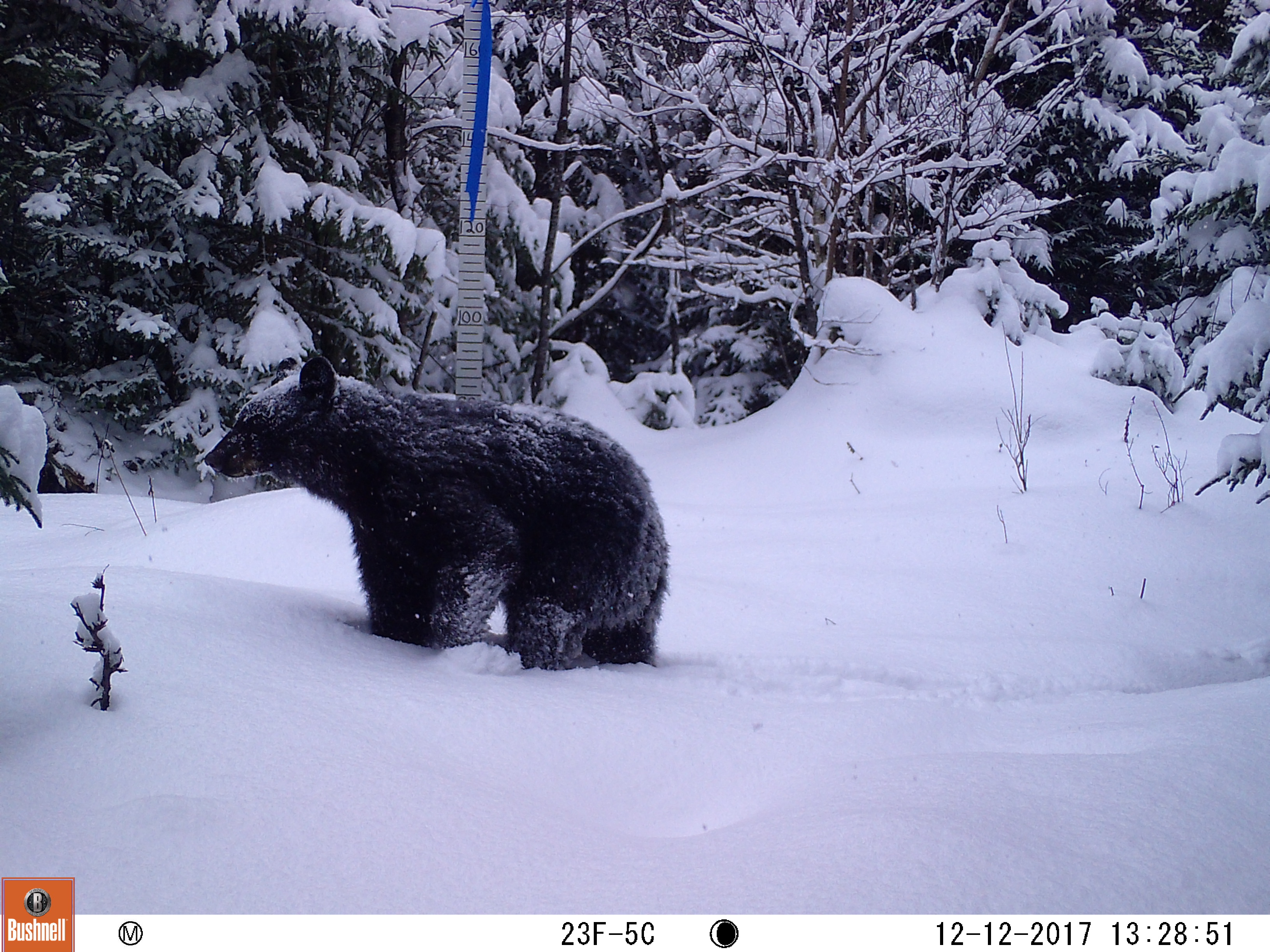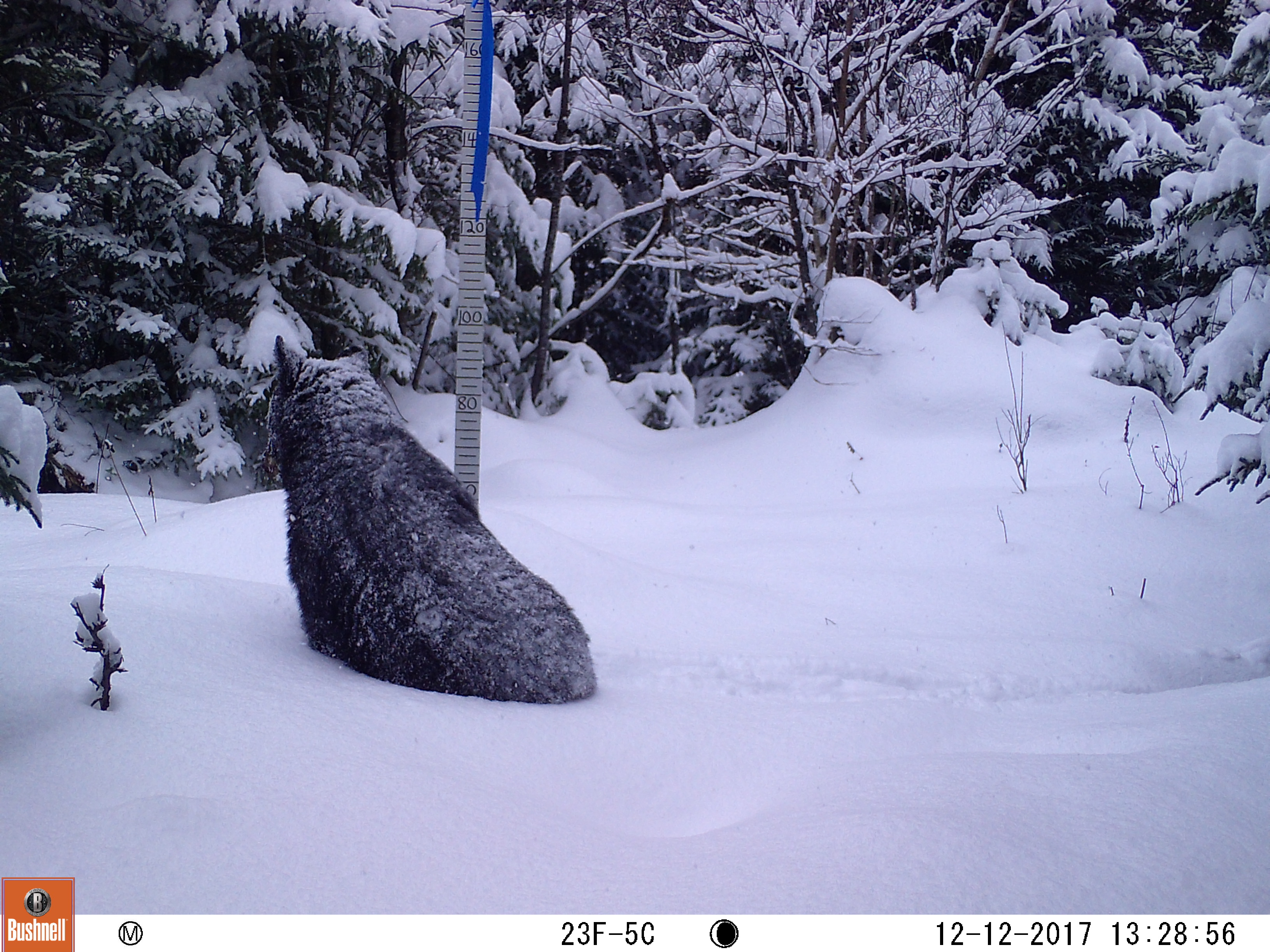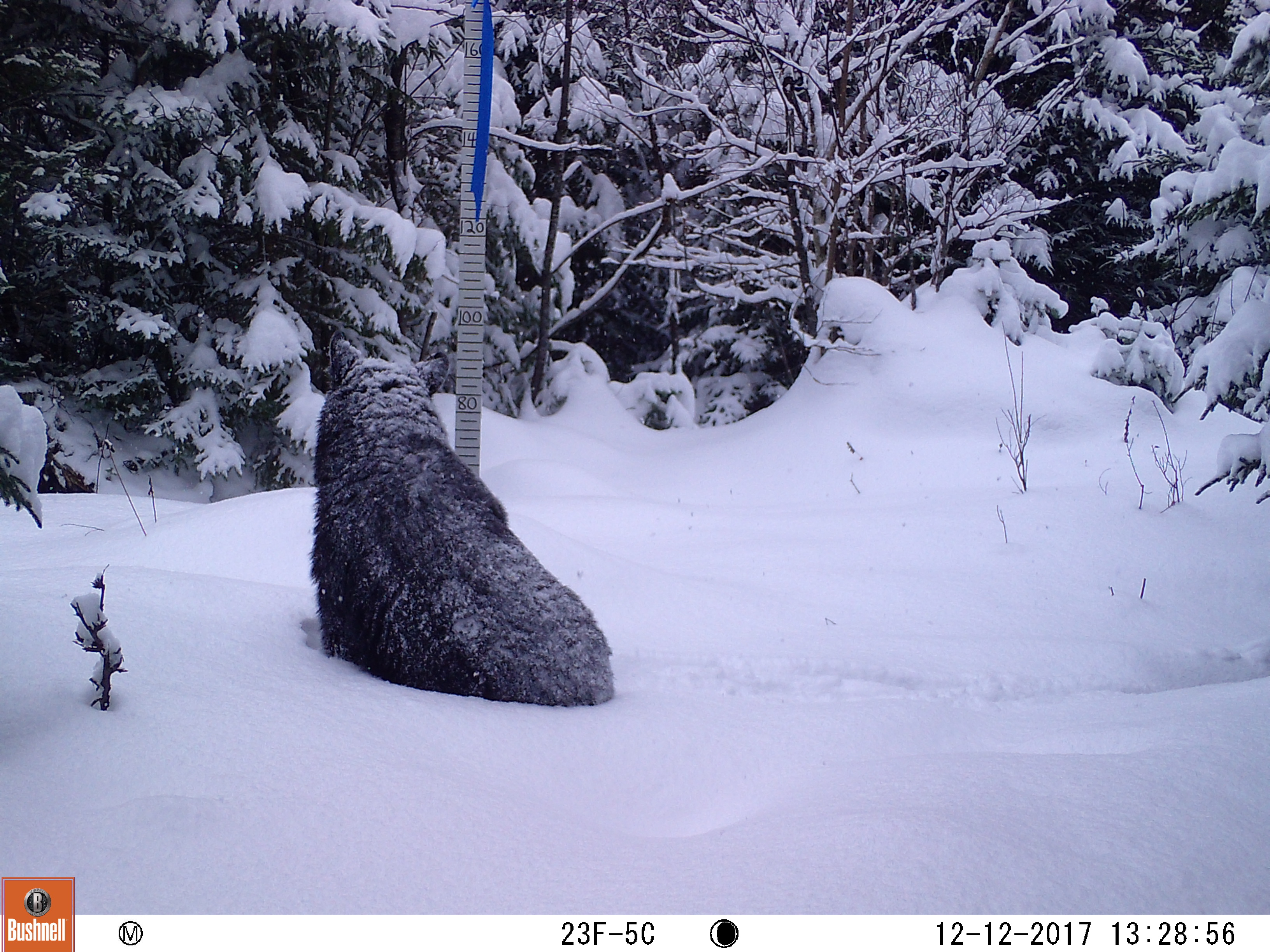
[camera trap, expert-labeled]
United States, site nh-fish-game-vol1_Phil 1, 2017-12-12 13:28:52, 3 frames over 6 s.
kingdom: Animalia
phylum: Chordata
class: Mammalia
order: Carnivora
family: Ursidae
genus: Ursus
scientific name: Ursus americanus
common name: black bear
Black bear (Ursus americanus).